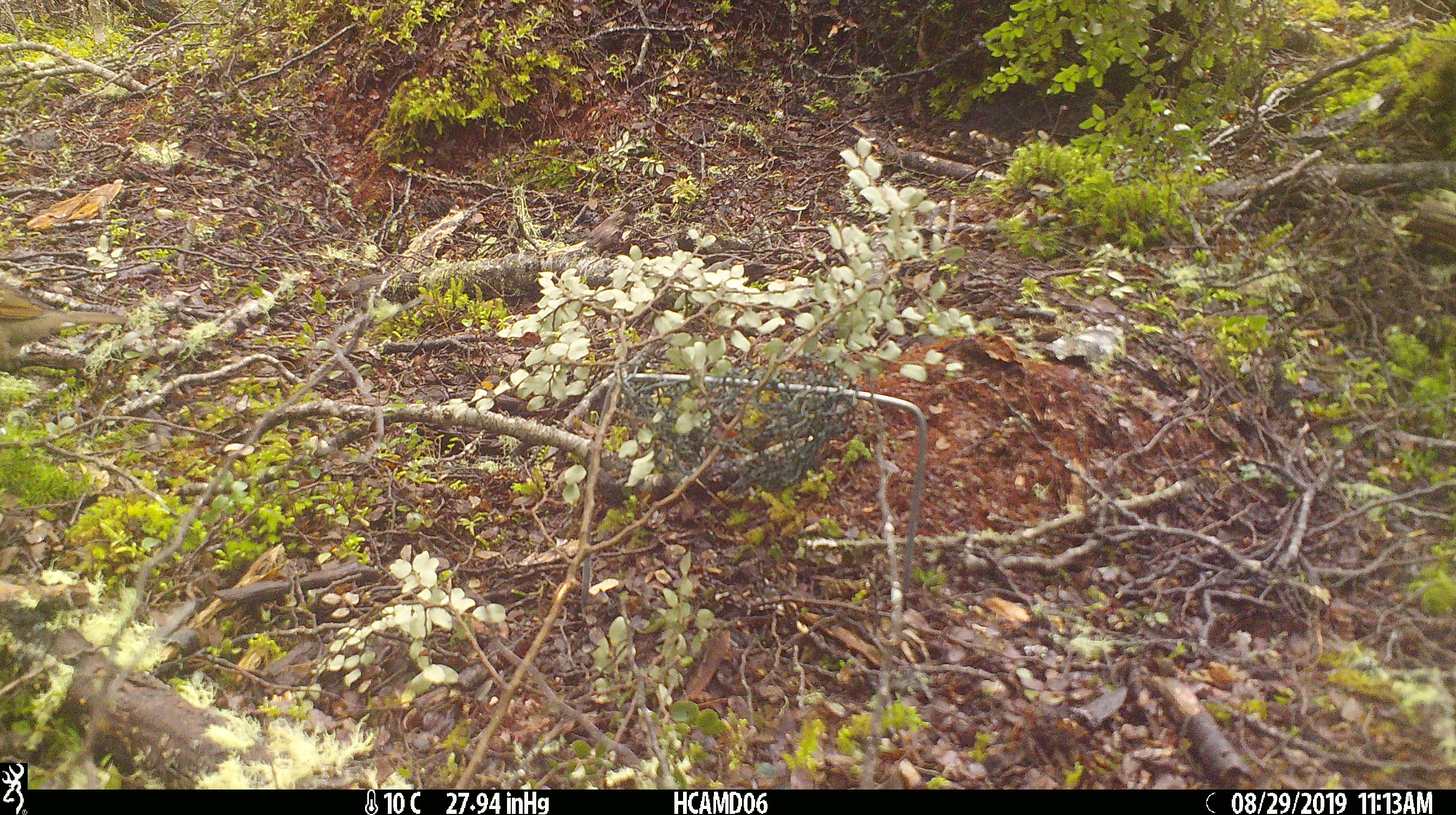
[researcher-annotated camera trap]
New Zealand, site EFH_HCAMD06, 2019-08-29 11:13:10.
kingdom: Animalia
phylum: Chordata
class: Aves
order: Passeriformes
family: Turdidae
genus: Turdus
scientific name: Turdus philomelos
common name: song thrush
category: thrush